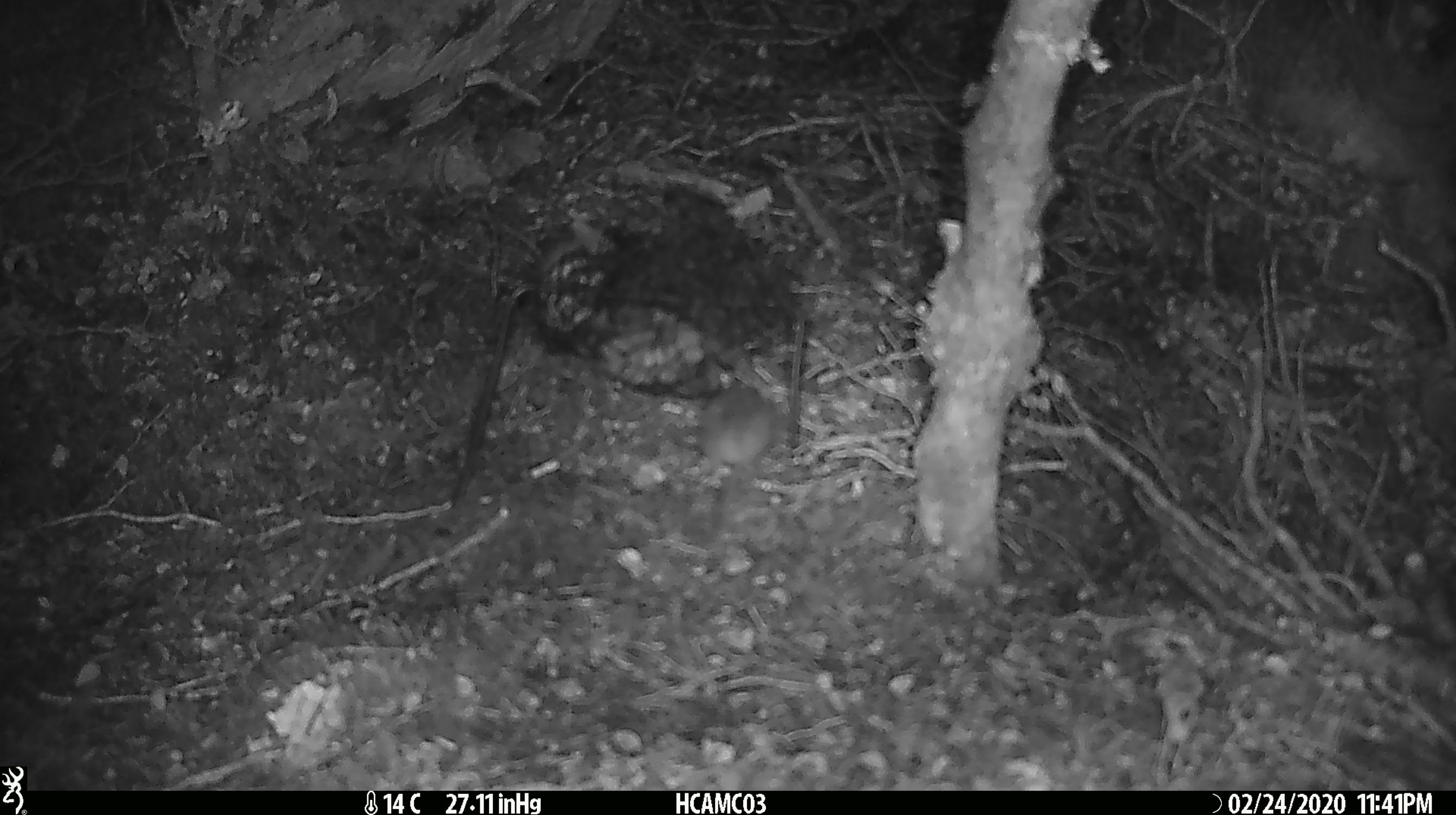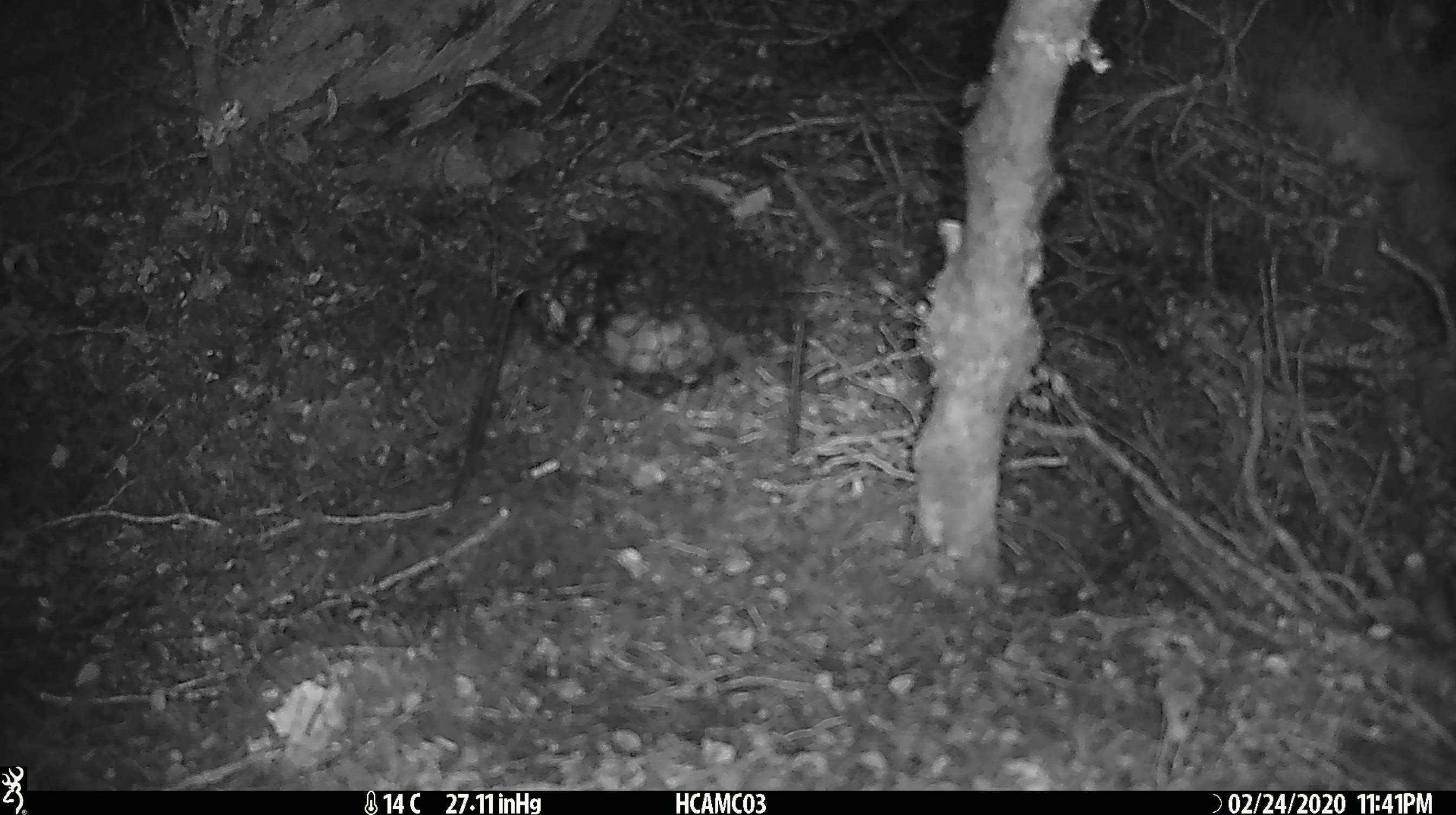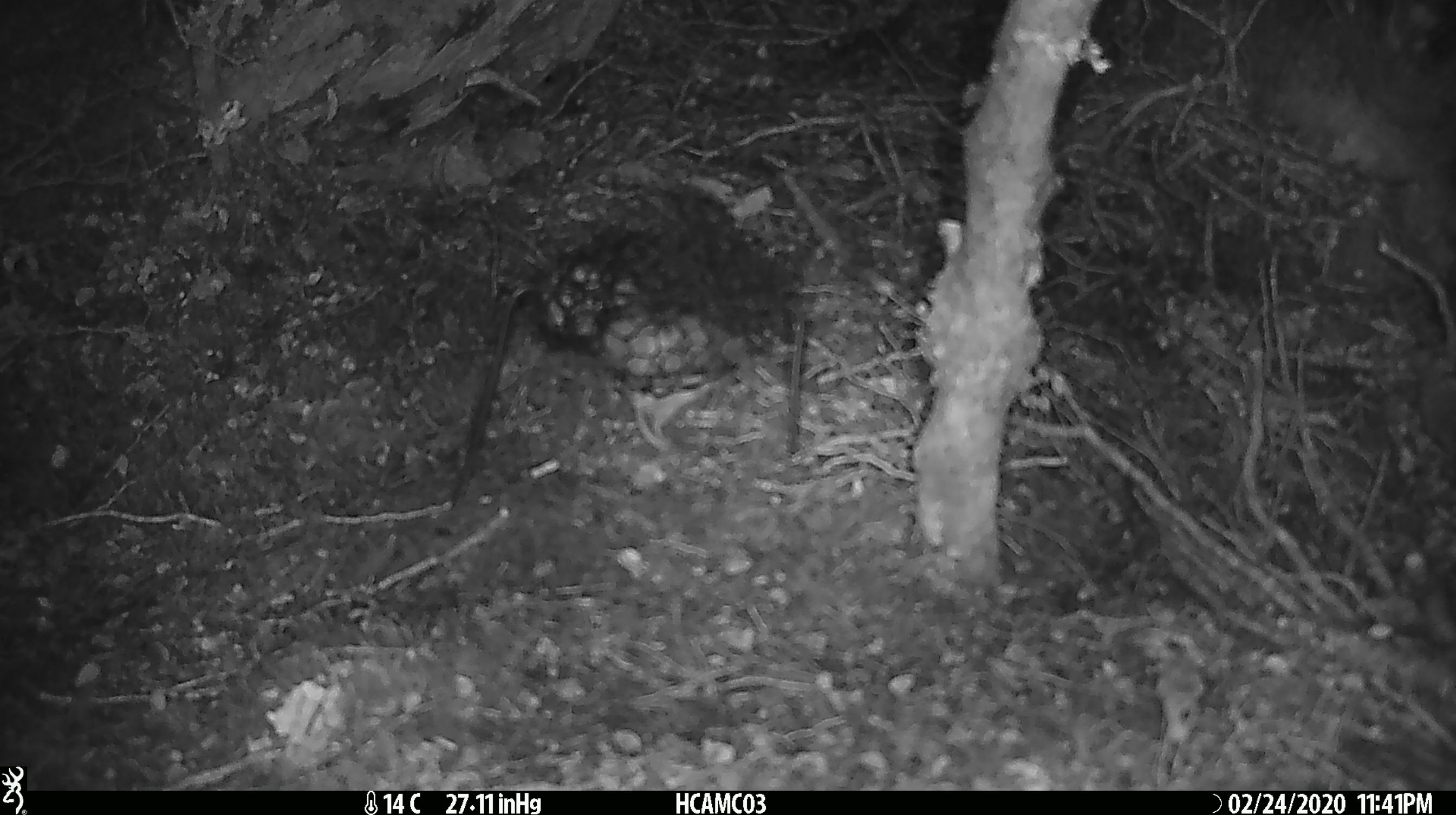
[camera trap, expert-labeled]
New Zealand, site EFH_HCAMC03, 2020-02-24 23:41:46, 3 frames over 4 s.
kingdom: Animalia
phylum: Chordata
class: Mammalia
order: Rodentia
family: Muridae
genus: Mus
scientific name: Mus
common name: mouse